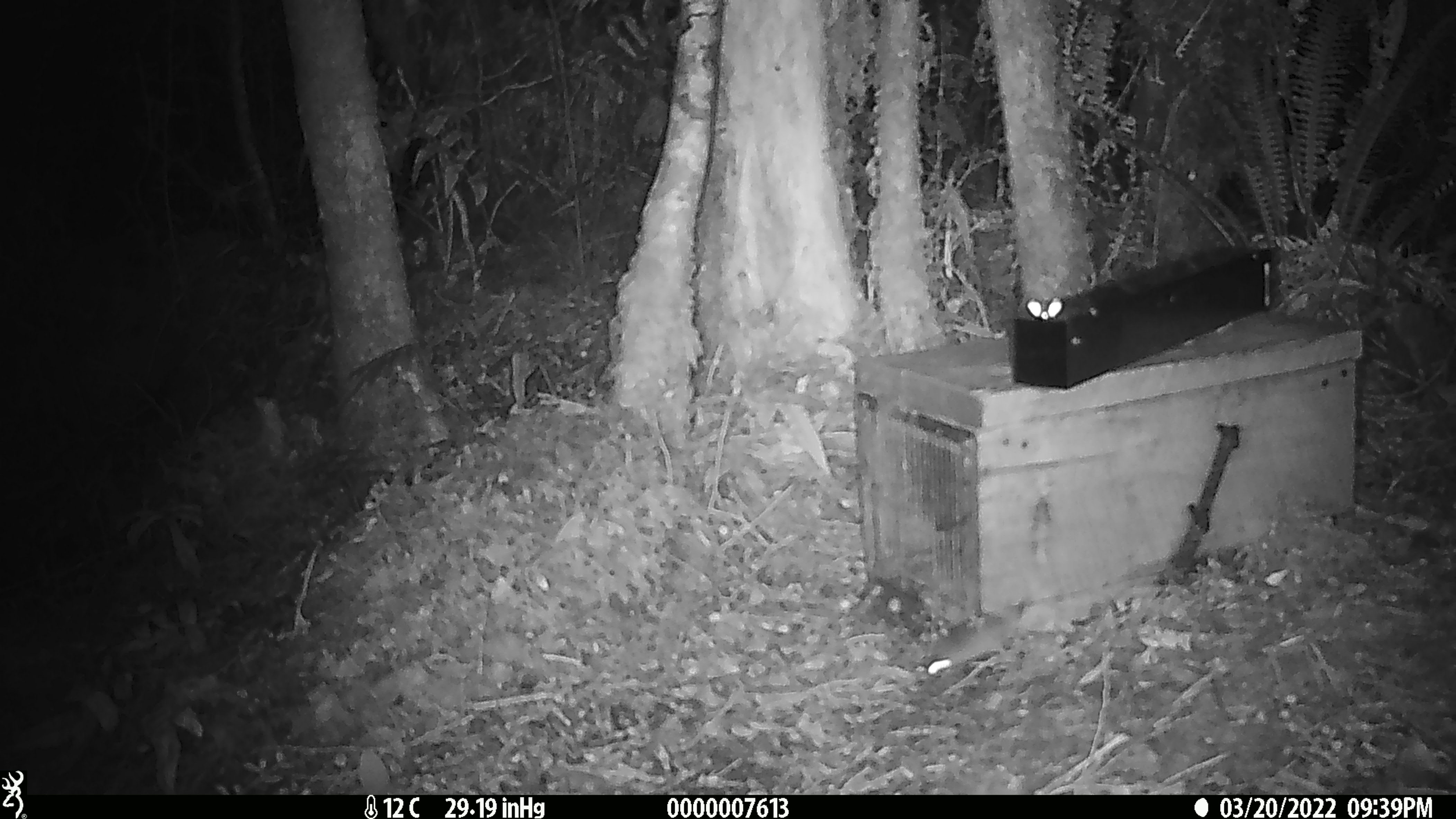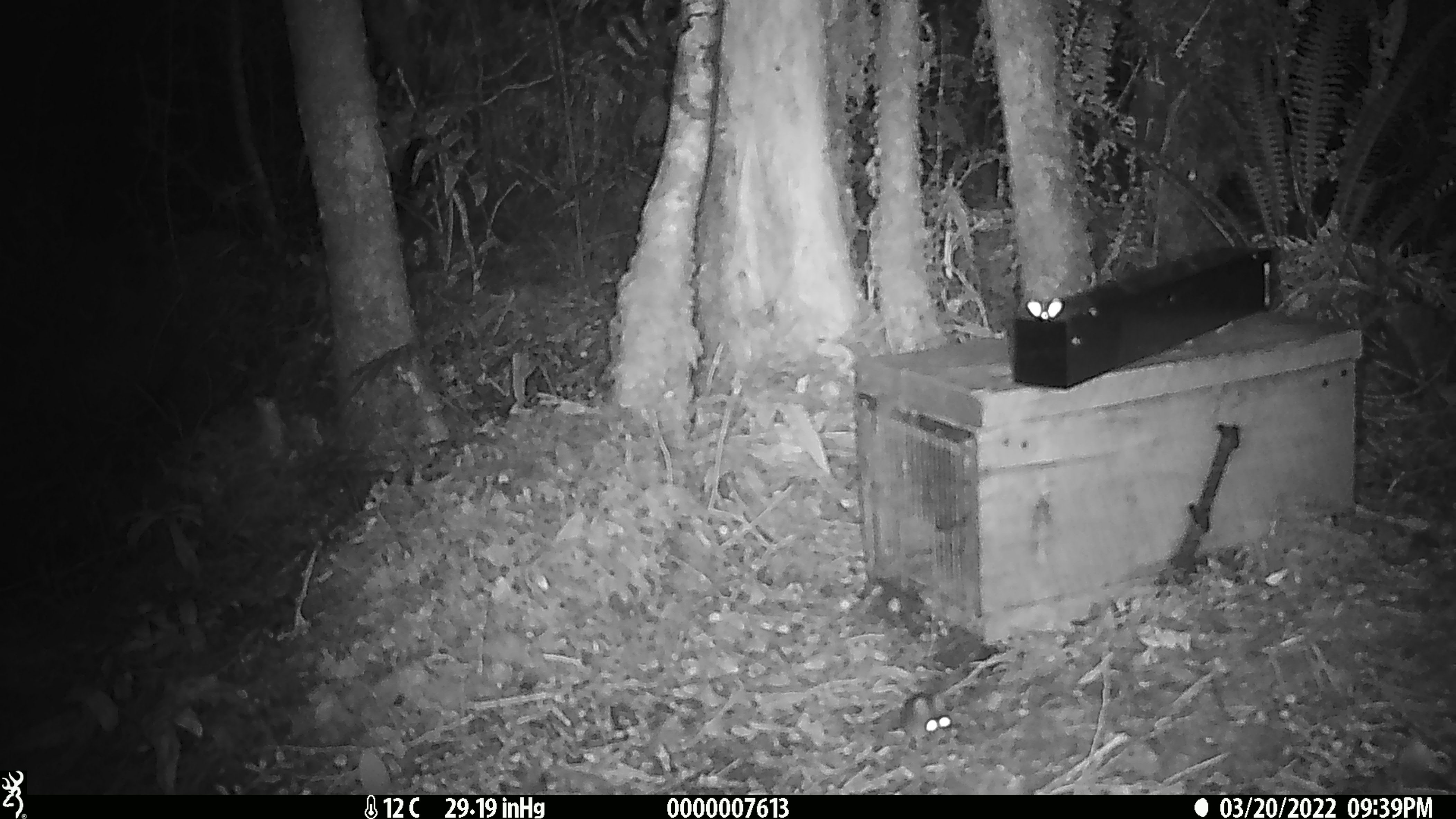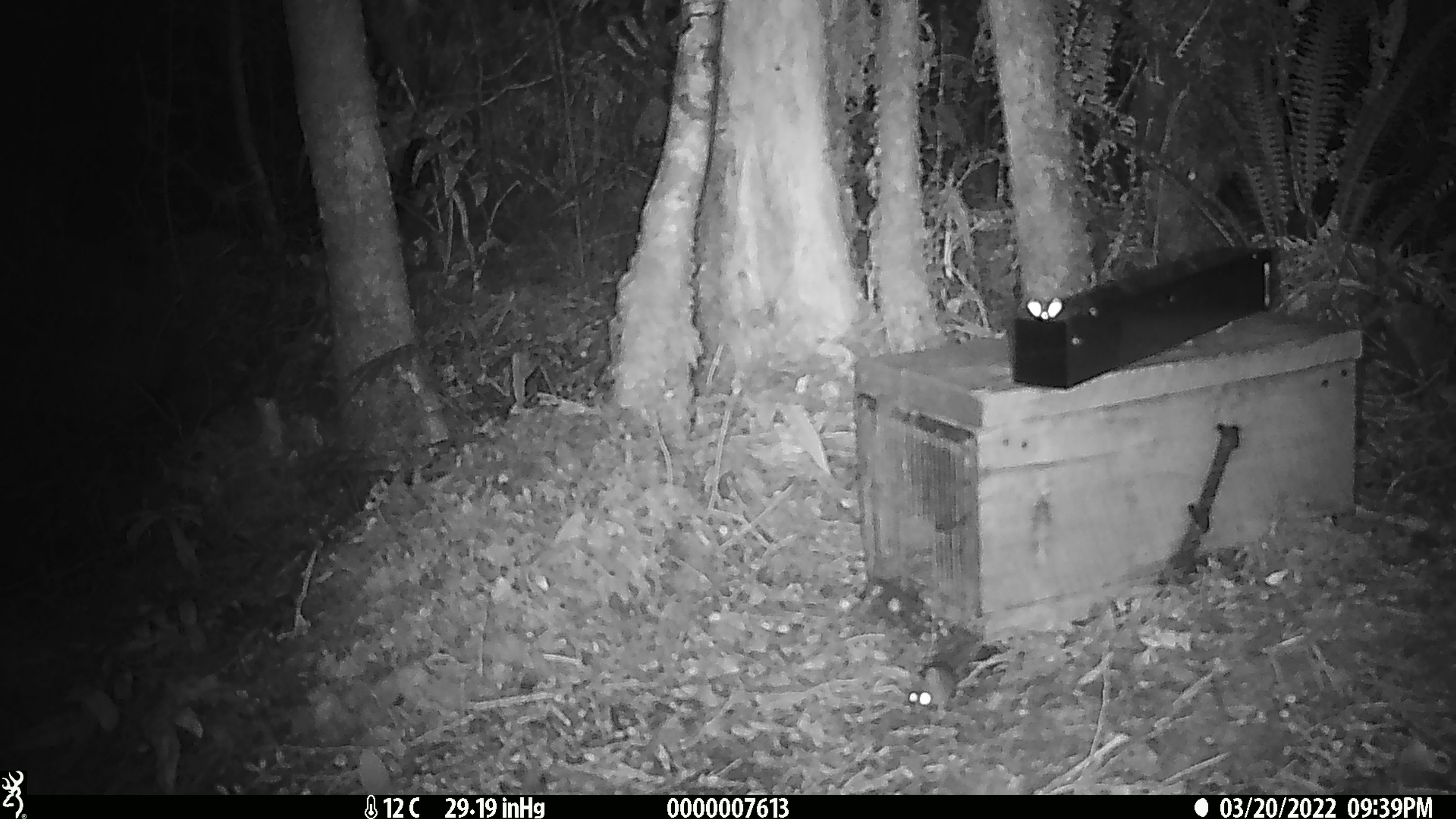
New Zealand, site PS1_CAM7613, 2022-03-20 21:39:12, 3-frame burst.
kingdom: Animalia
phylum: Chordata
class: Mammalia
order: Rodentia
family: Muridae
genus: Mus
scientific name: Mus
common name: mouse